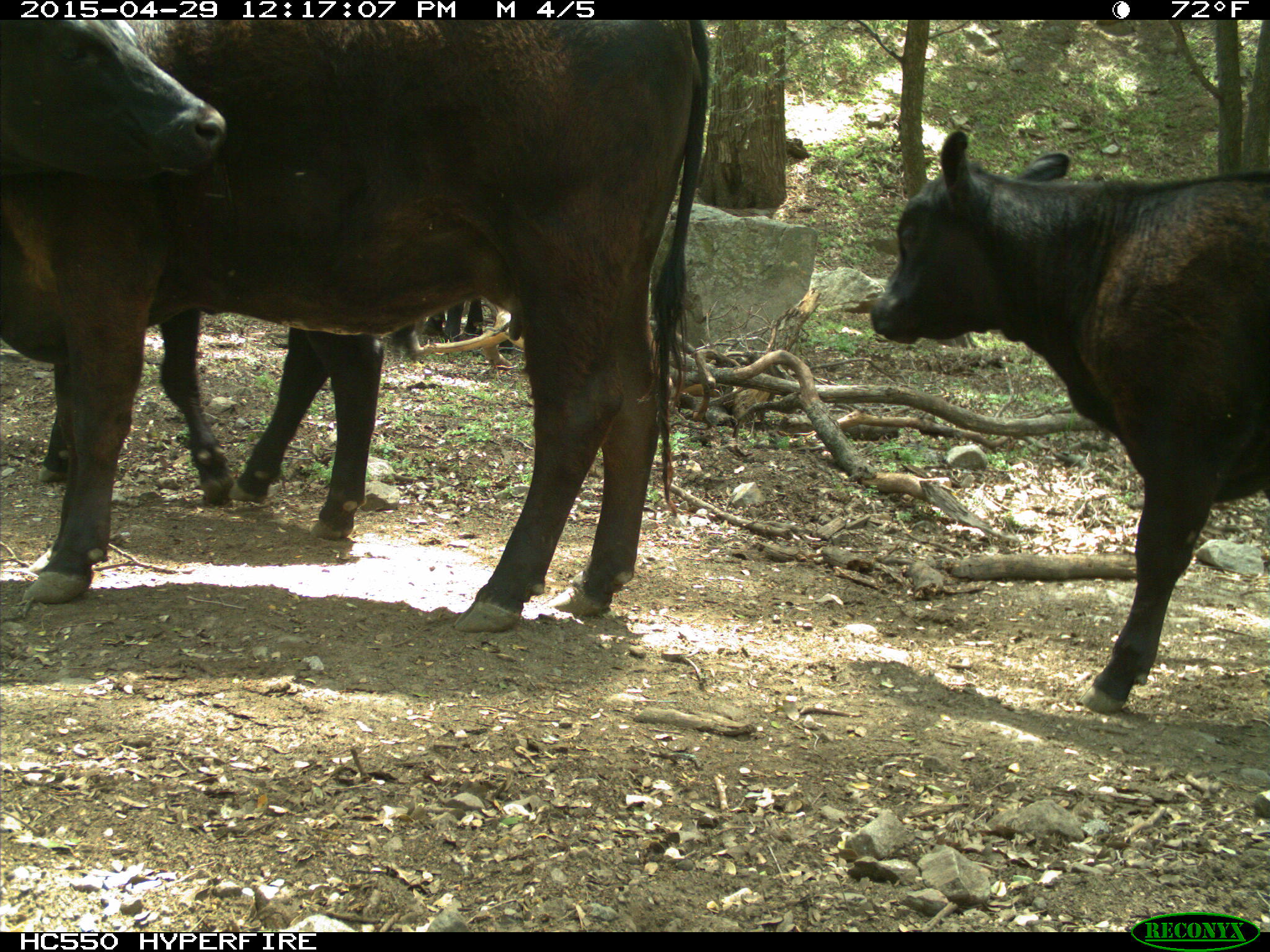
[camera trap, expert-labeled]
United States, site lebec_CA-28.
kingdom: Animalia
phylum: Chordata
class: Mammalia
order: Artiodactyla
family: Bovidae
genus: Bos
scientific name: Bos taurus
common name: domestic cow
Bos taurus (domestic cow).